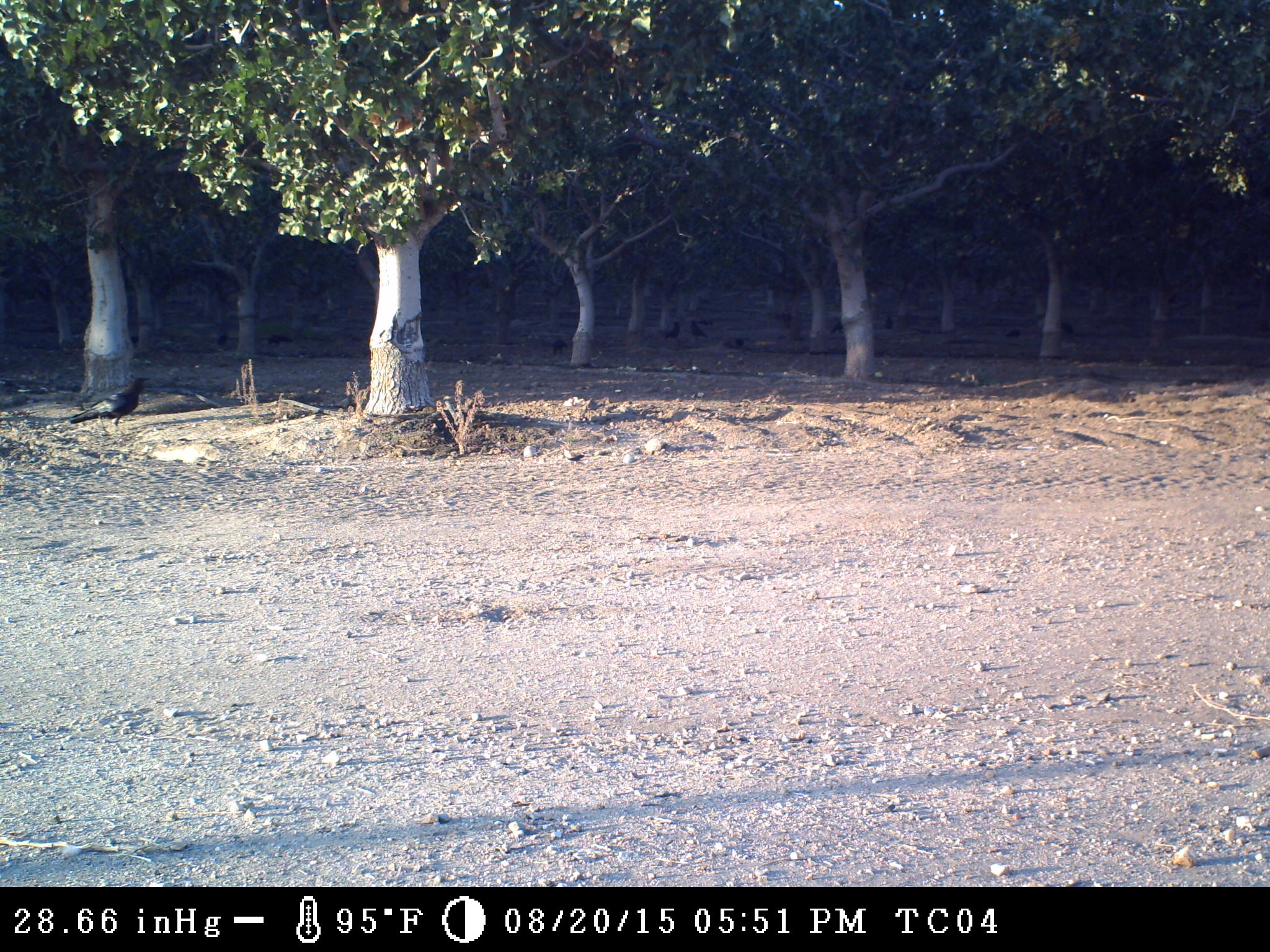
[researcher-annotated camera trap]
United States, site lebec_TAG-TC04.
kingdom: Animalia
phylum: Chordata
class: Aves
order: Passeriformes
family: Corvidae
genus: Corvus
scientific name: Corvus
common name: crows and ravens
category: unidentified corvus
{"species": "unidentified corvus (crows and ravens) (Corvus)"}